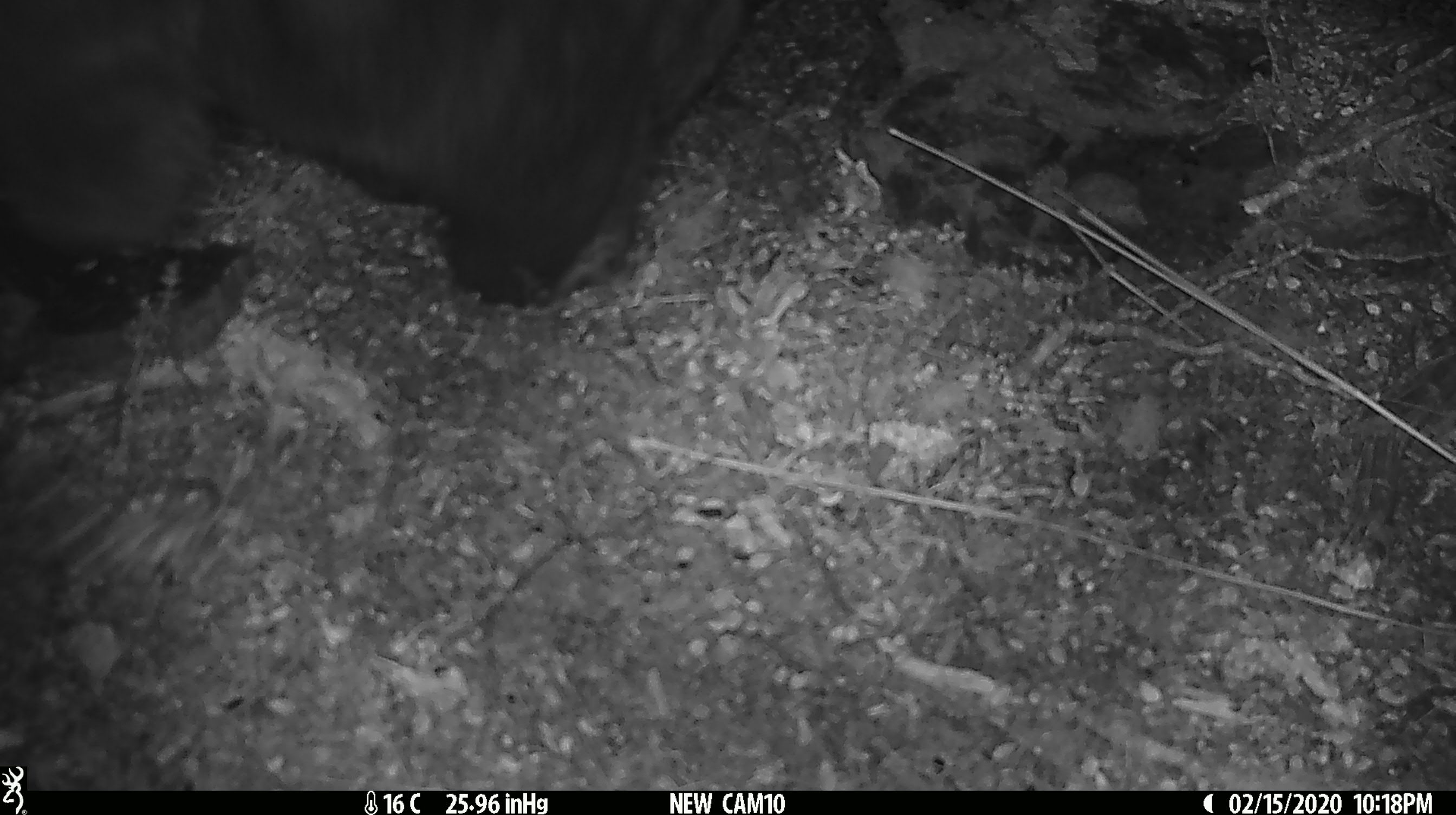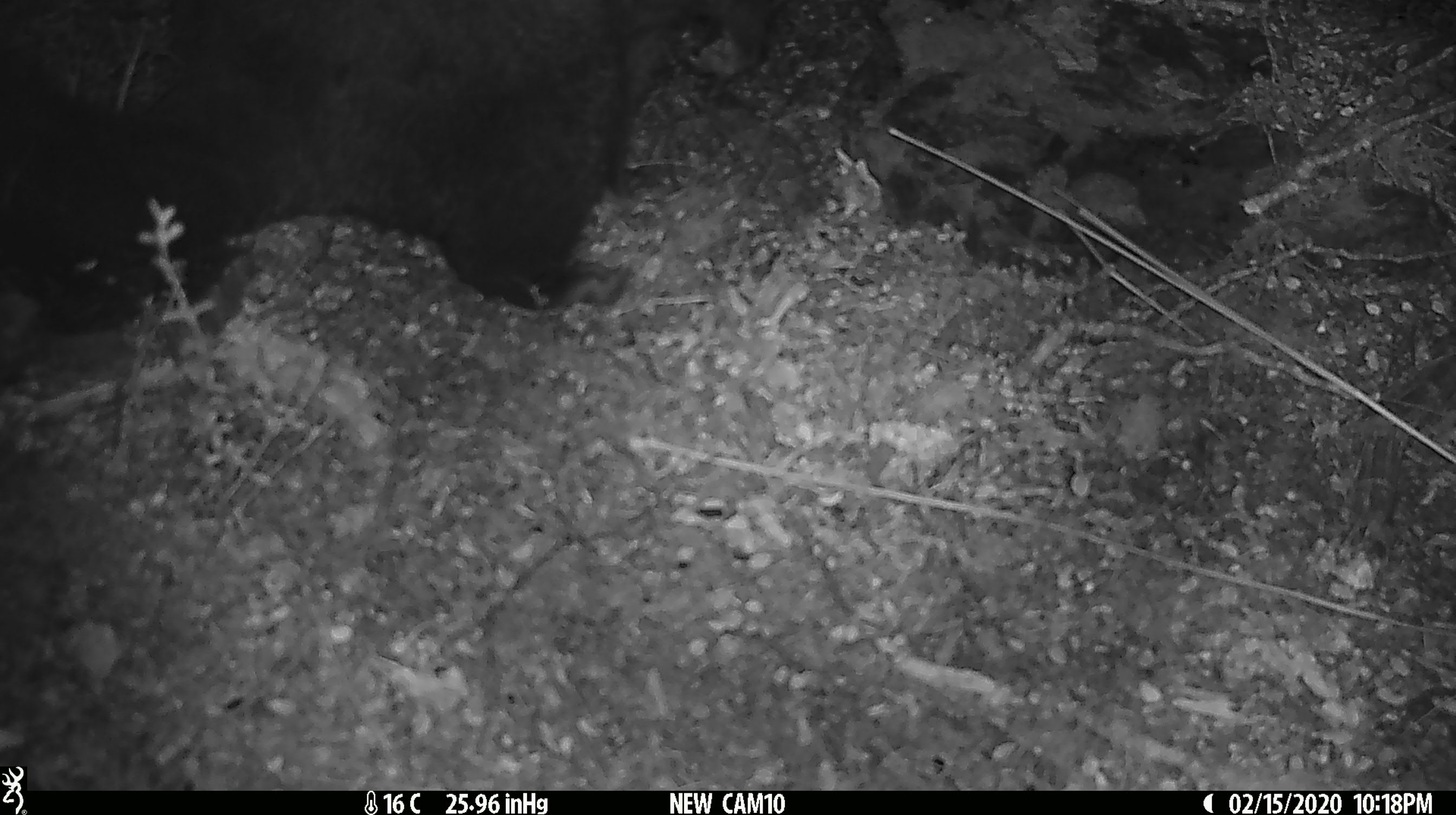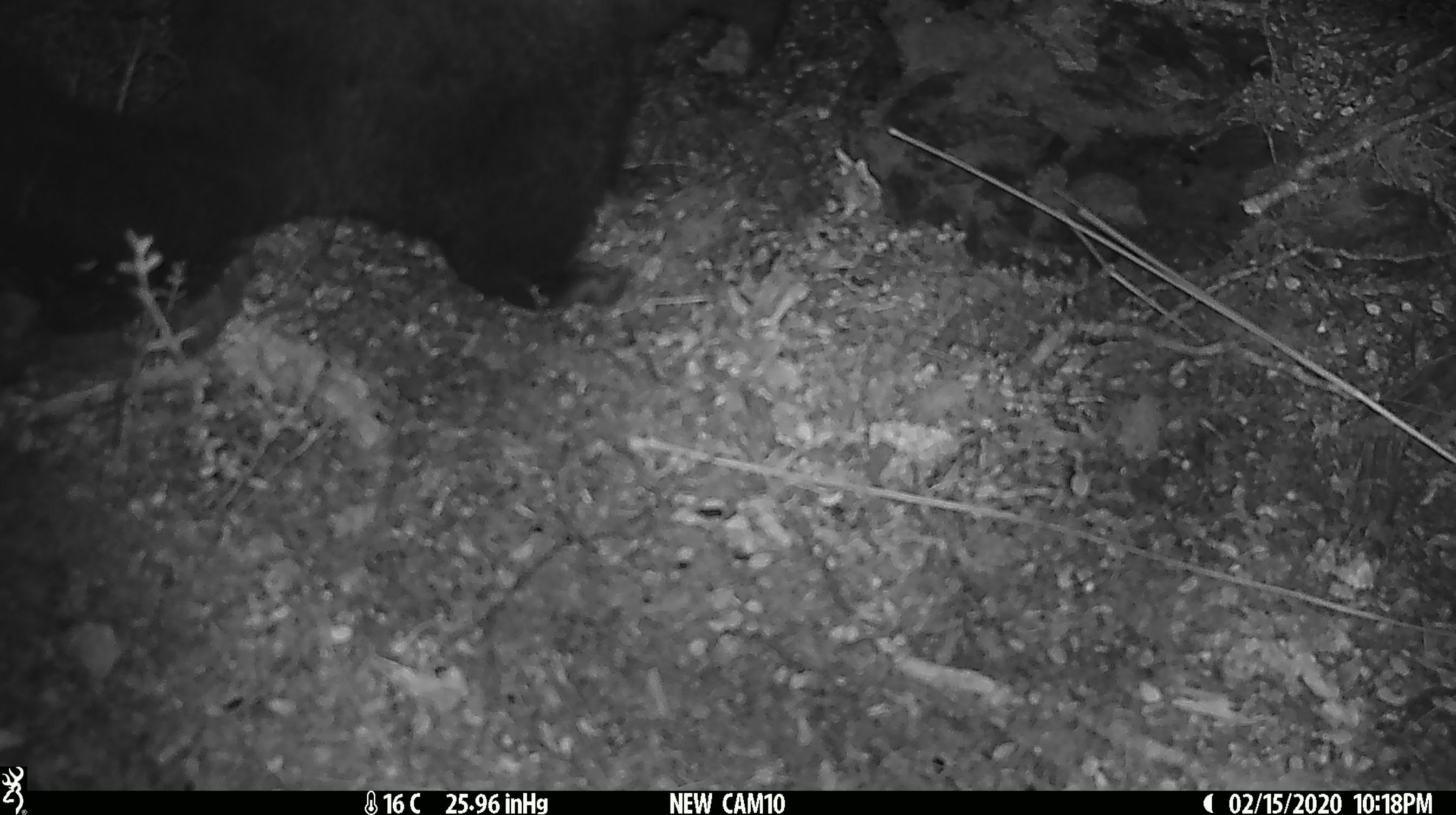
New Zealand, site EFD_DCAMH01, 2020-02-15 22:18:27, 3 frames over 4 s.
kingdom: Animalia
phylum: Chordata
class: Mammalia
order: Diprotodontia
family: Phalangeridae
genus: Trichosurus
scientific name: Trichosurus vulpecula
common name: common brushtail possum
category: possum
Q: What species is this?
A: Possum (common brushtail possum) (Trichosurus vulpecula).